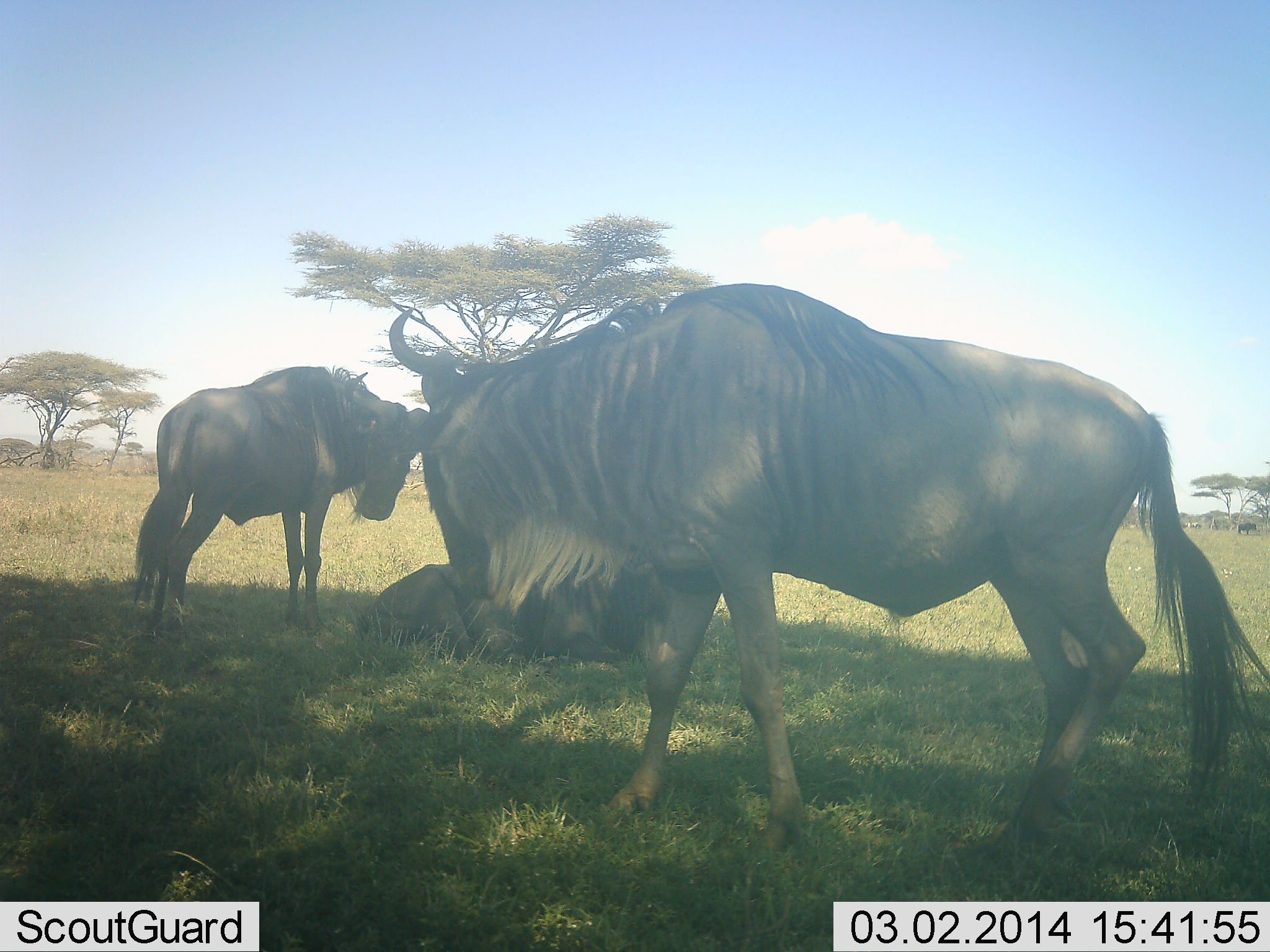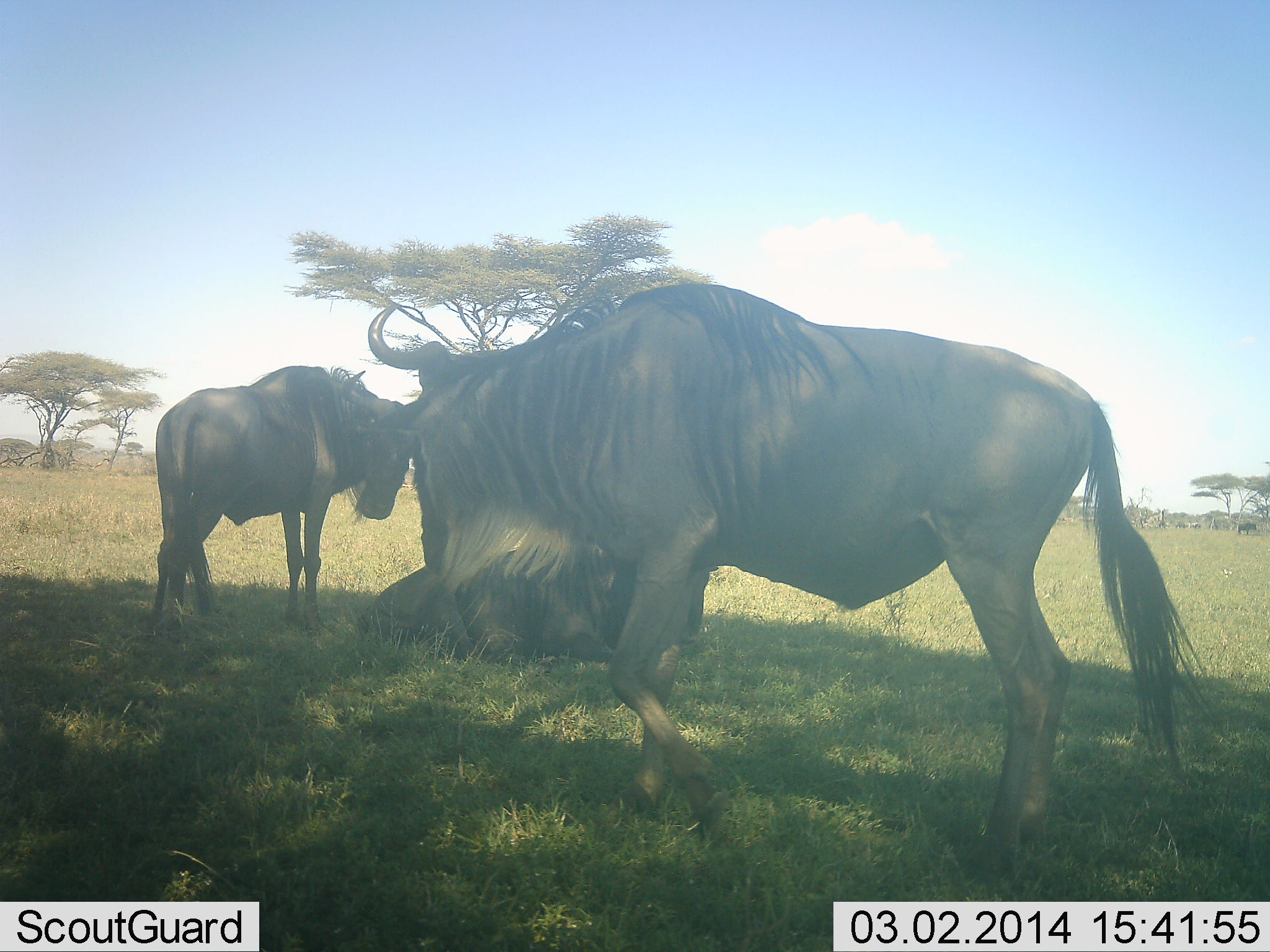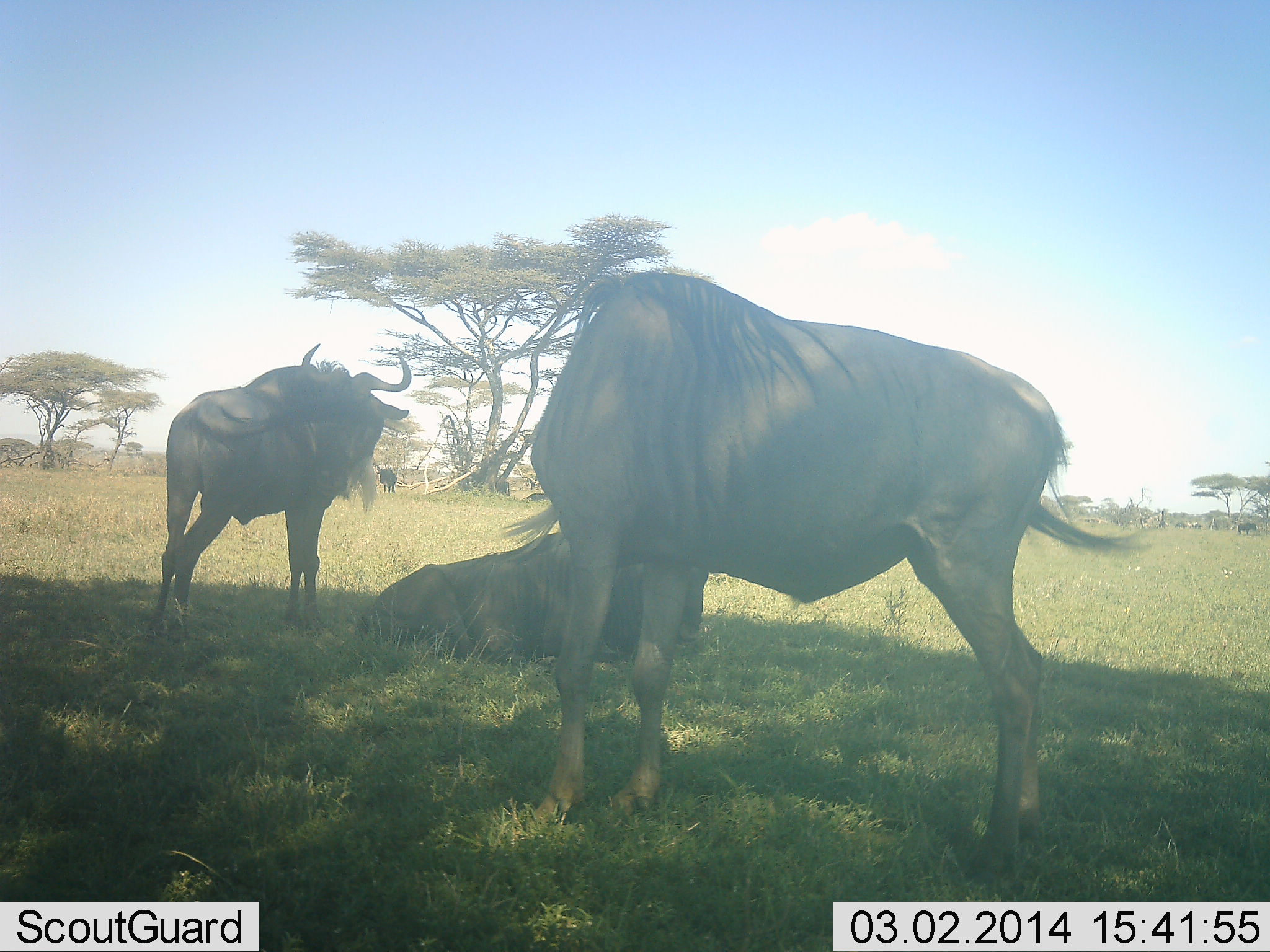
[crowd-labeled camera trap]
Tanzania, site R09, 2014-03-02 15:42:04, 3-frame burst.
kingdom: Animalia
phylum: Chordata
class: Mammalia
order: Artiodactyla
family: Bovidae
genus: Connochaetes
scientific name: Connochaetes taurinus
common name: blue wildebeest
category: wildebeest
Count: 3.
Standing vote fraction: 100%.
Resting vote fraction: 100%.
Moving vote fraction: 20%.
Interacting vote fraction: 0%.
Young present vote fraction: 0%.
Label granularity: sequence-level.